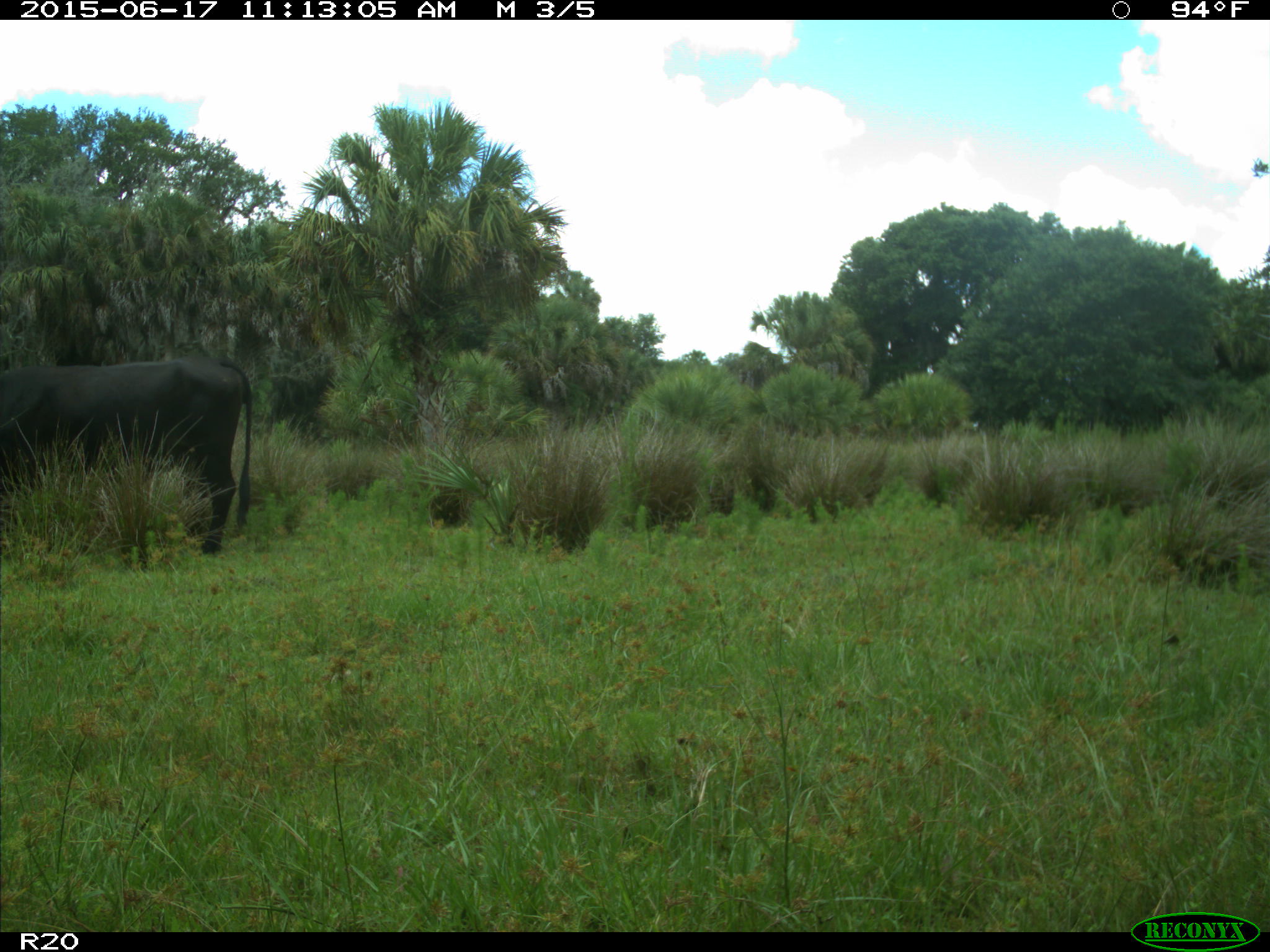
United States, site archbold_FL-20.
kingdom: Animalia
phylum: Chordata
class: Mammalia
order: Artiodactyla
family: Bovidae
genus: Bos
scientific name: Bos taurus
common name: domestic cow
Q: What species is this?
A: Bos taurus (domestic cow).